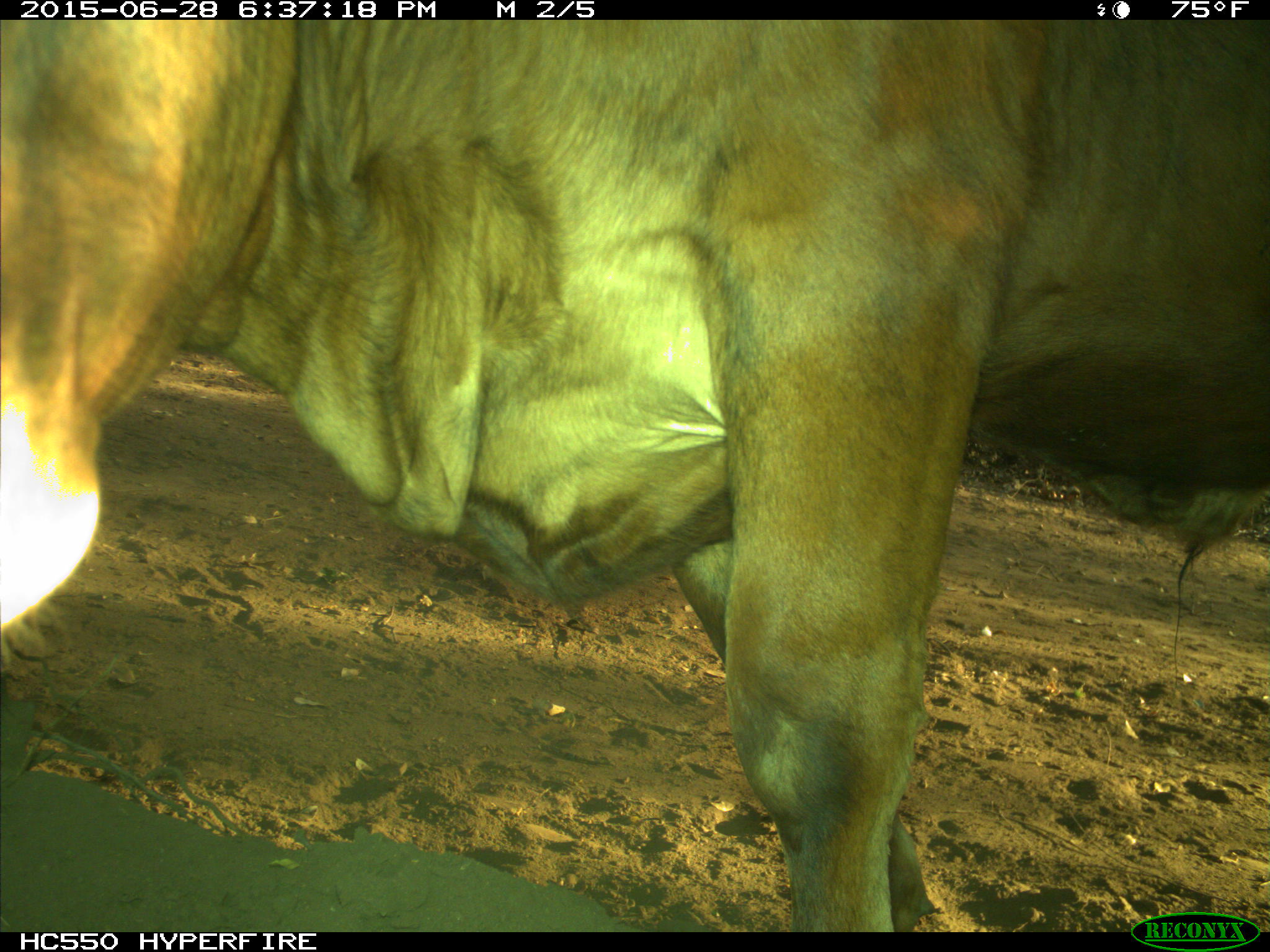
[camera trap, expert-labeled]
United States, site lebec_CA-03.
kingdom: Animalia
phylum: Chordata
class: Mammalia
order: Artiodactyla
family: Bovidae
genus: Bos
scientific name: Bos taurus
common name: domestic cow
Bos taurus (domestic cow).